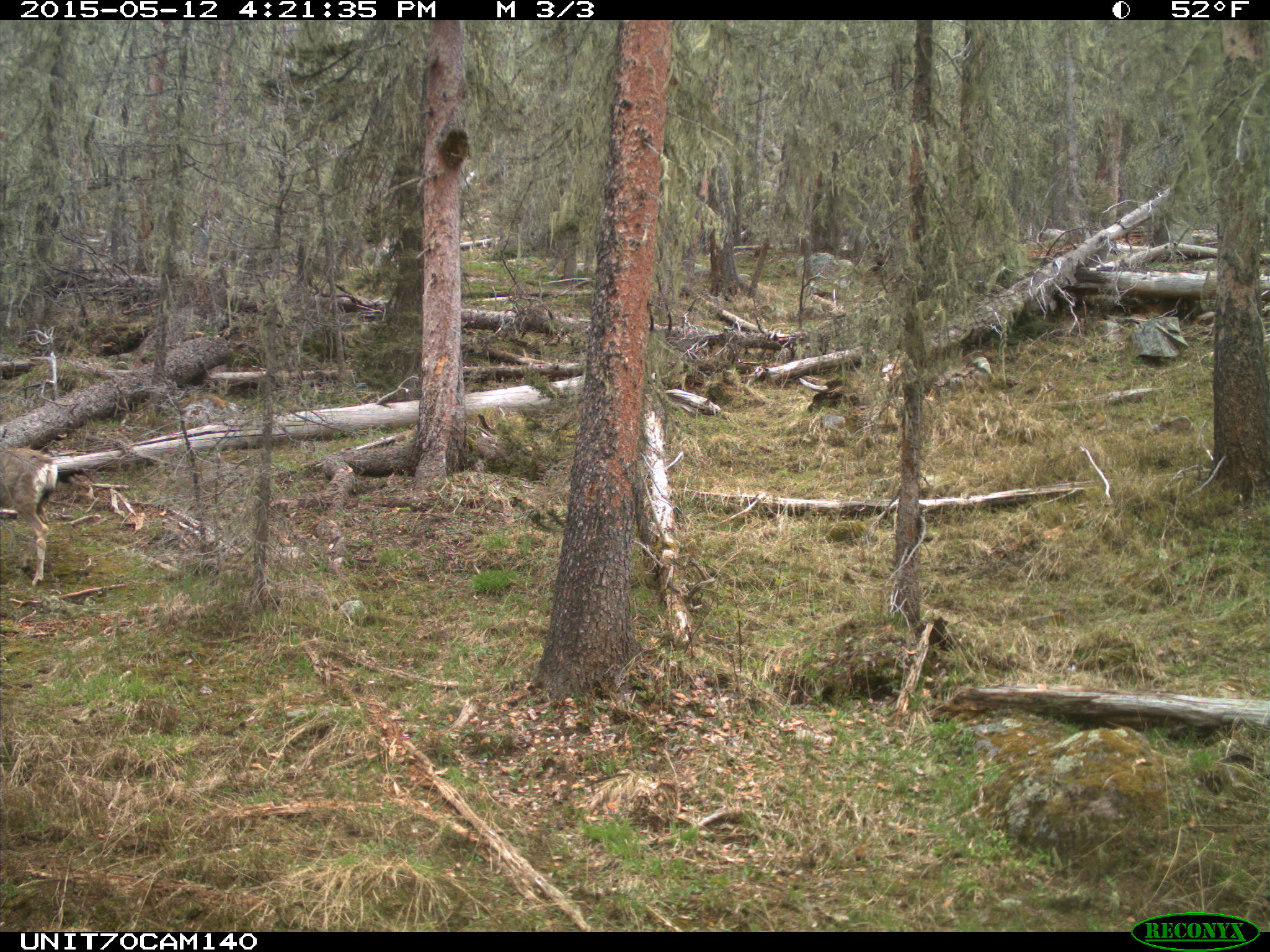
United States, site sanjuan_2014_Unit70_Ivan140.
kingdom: Animalia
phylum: Chordata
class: Mammalia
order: Artiodactyla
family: Cervidae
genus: Odocoileus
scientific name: Odocoileus hemionus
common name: mule deer